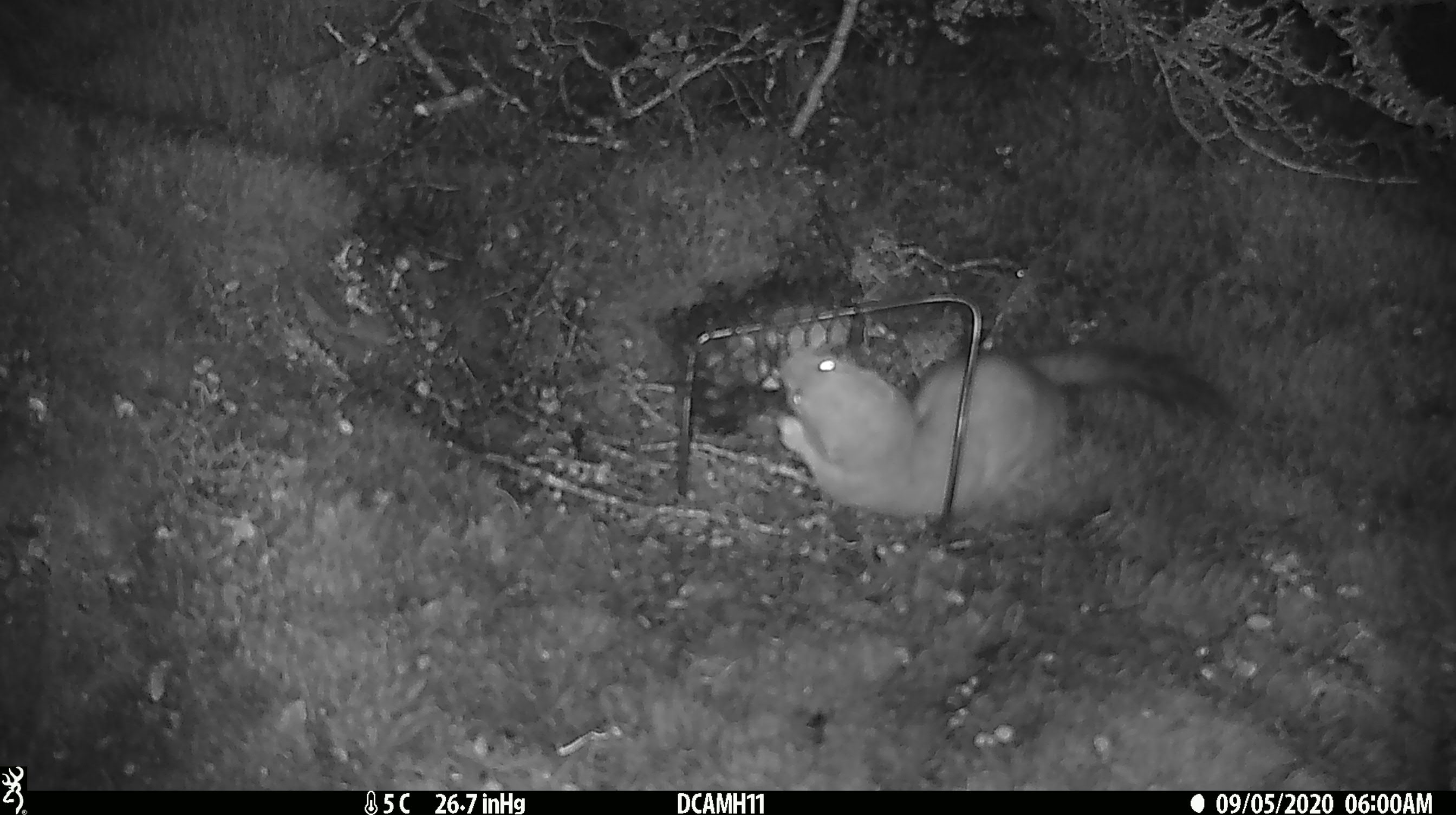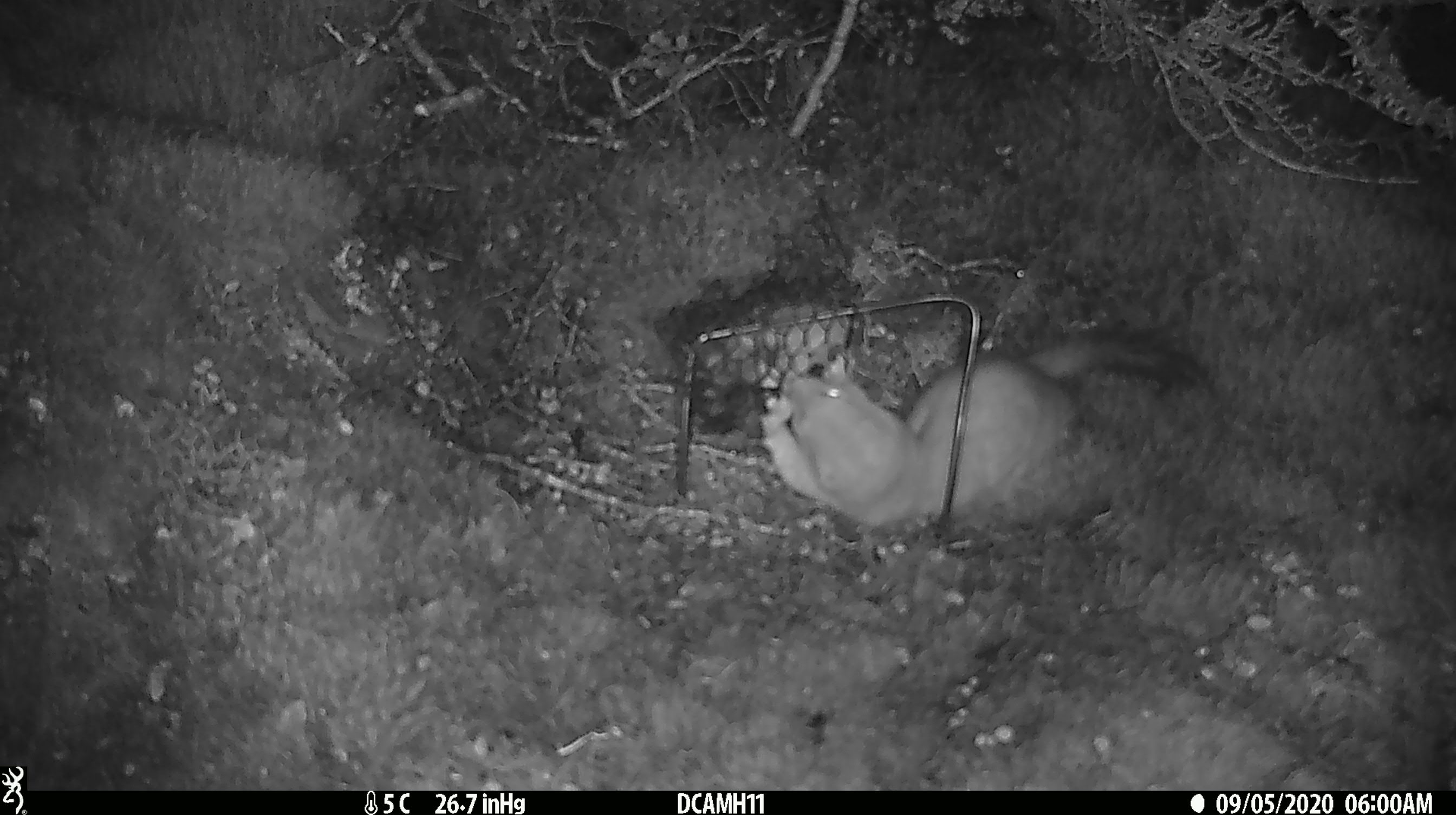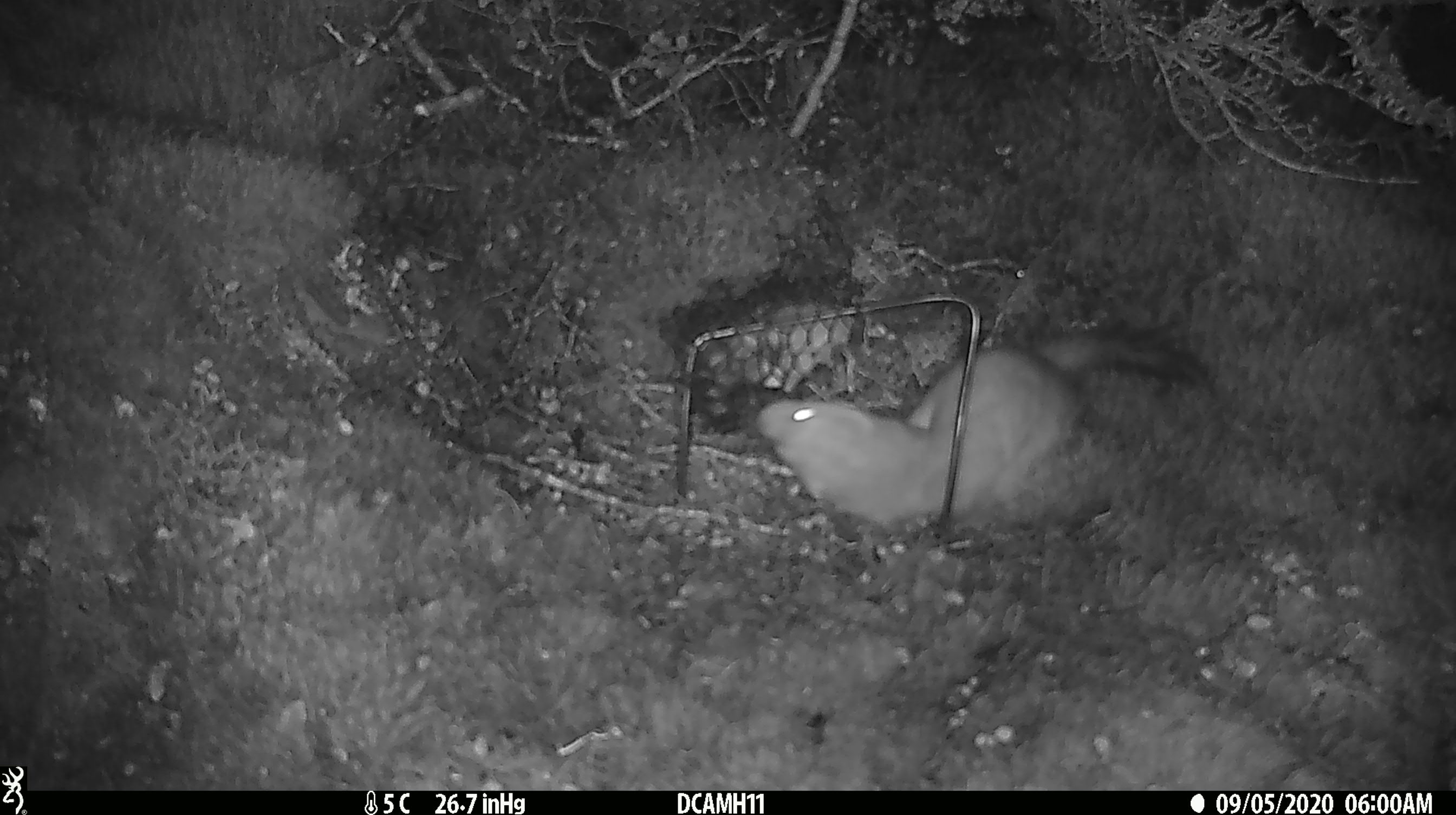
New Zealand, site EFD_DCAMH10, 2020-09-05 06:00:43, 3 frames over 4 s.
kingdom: Animalia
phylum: Chordata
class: Mammalia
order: Carnivora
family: Mustelidae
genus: Mustela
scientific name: Mustela erminea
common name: stoat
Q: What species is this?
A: Stoat (Mustela erminea).